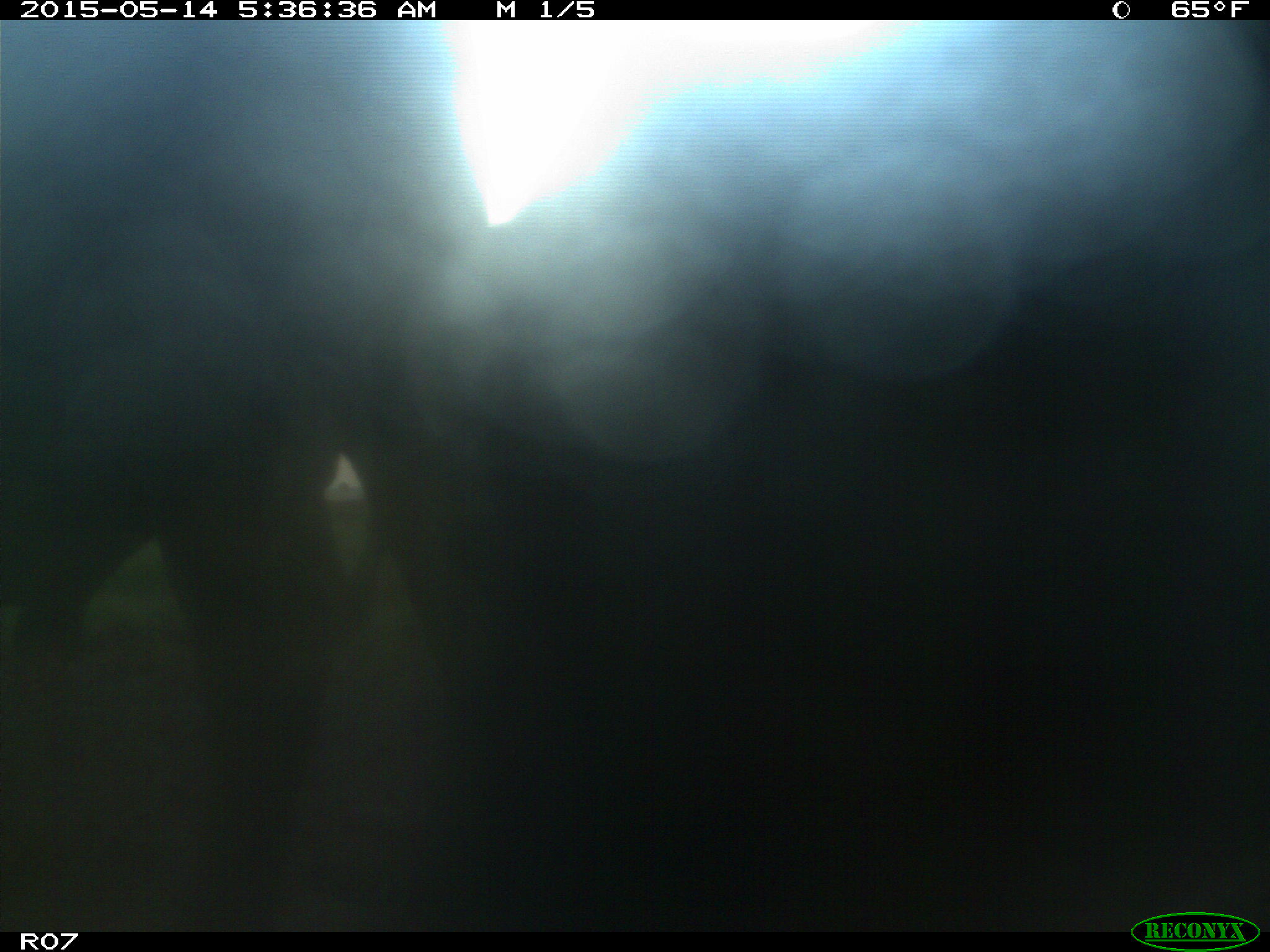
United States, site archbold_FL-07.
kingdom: Animalia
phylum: Chordata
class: Mammalia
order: Artiodactyla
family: Bovidae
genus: Bos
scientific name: Bos taurus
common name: domestic cow